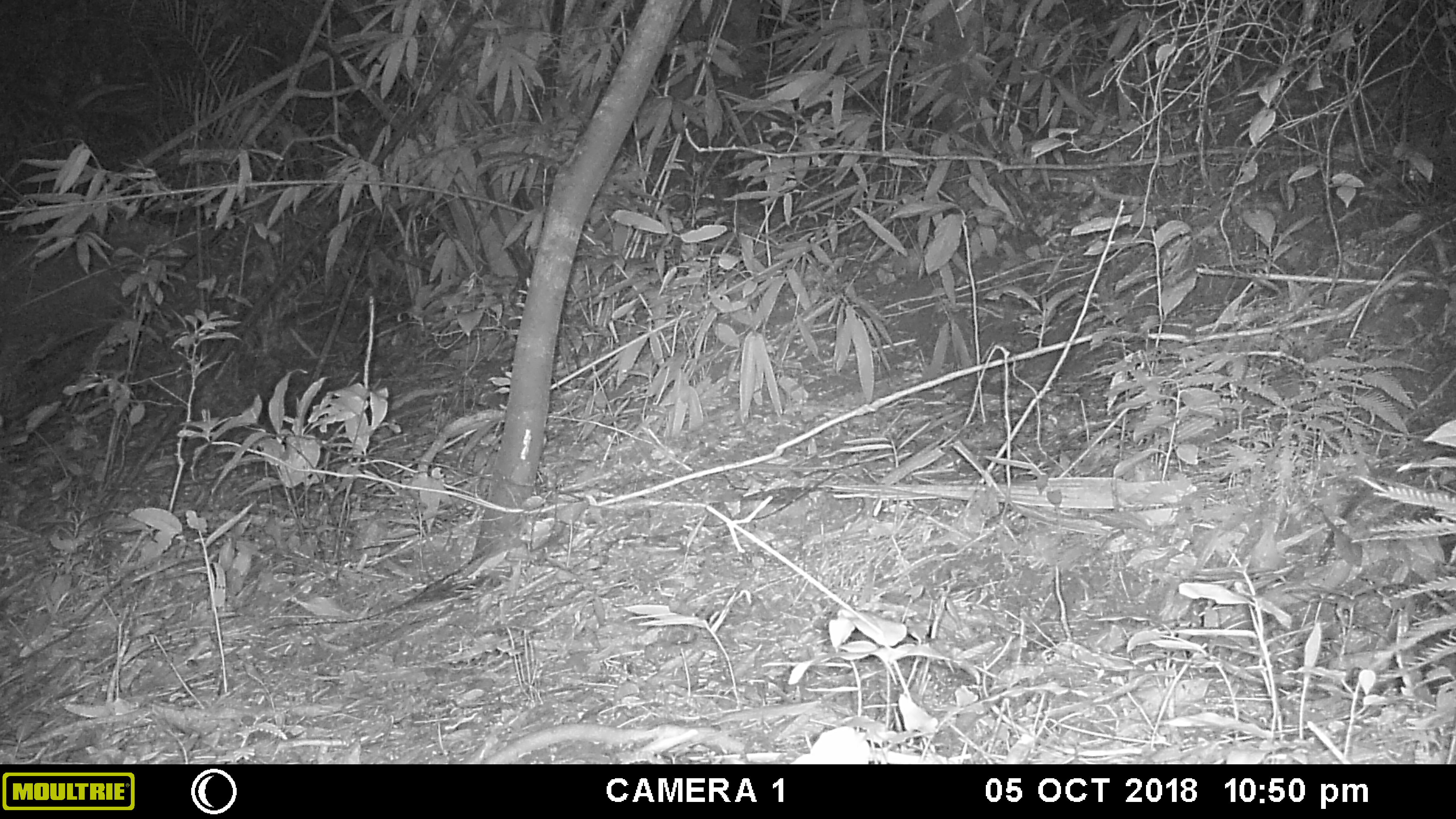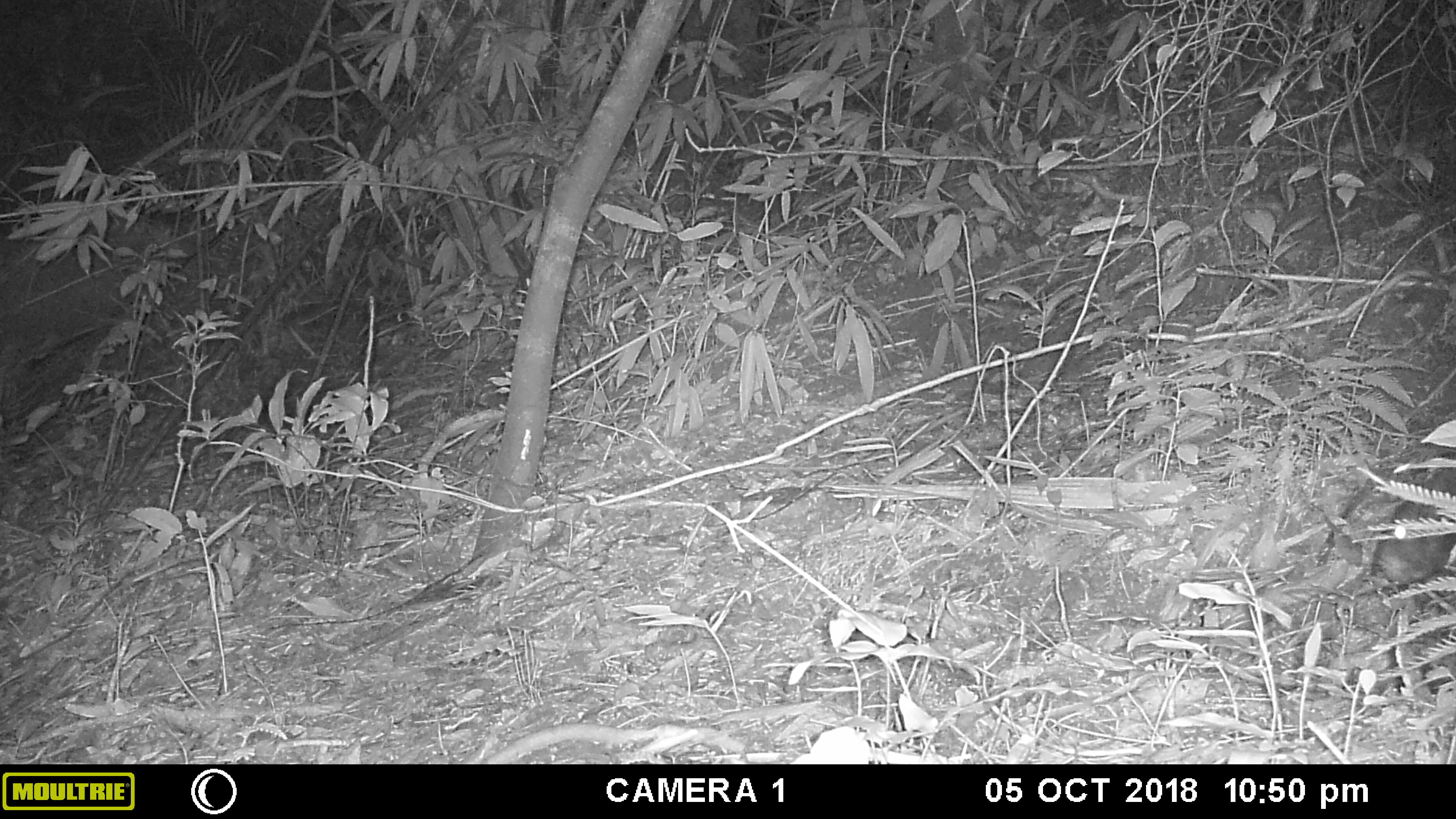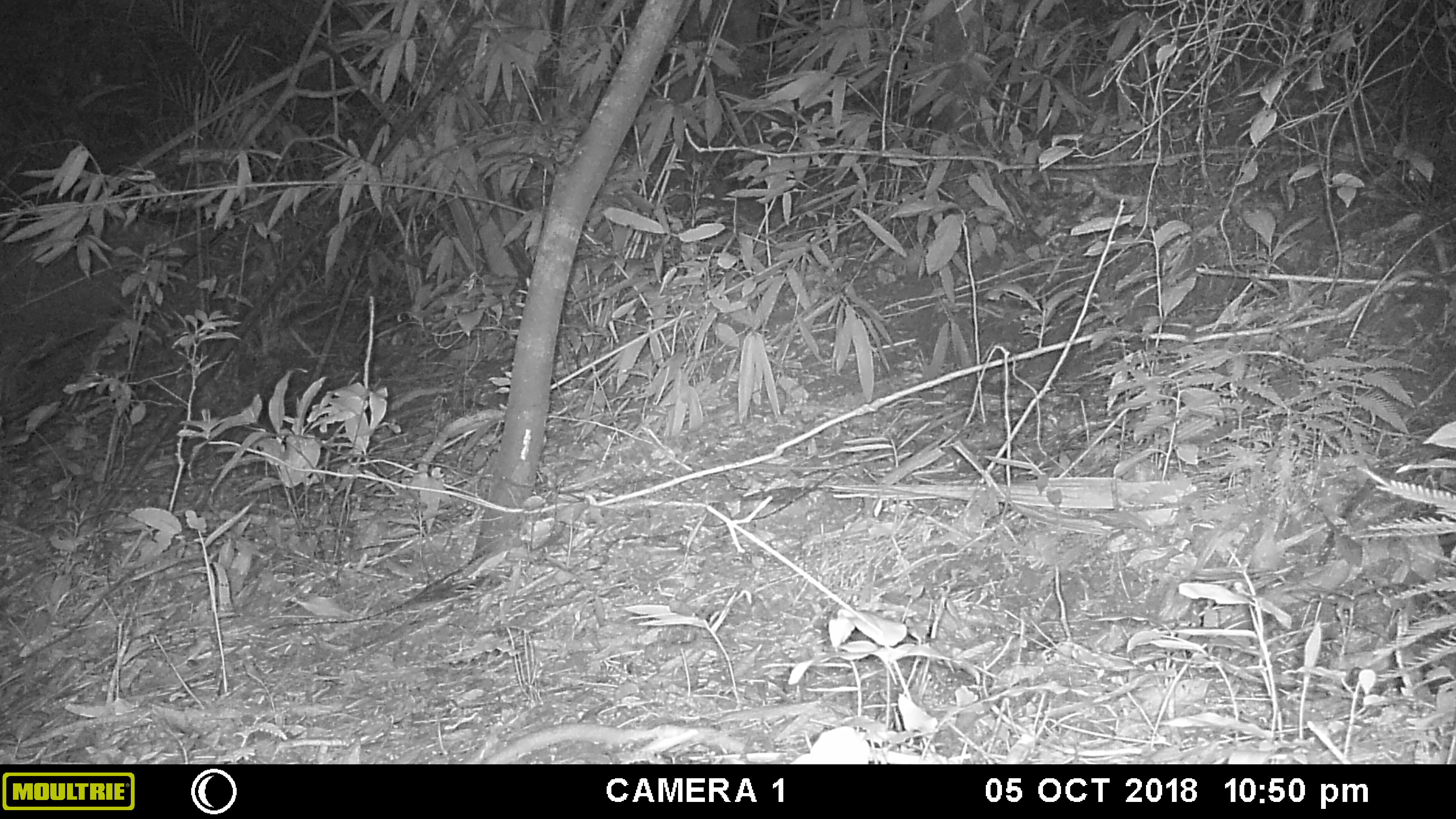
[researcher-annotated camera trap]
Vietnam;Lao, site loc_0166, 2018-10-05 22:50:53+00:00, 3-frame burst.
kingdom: Animalia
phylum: Chordata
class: Mammalia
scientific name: Mammalia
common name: mammal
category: unidentified small mammal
Unidentified small mammal (mammal) (Mammalia). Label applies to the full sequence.